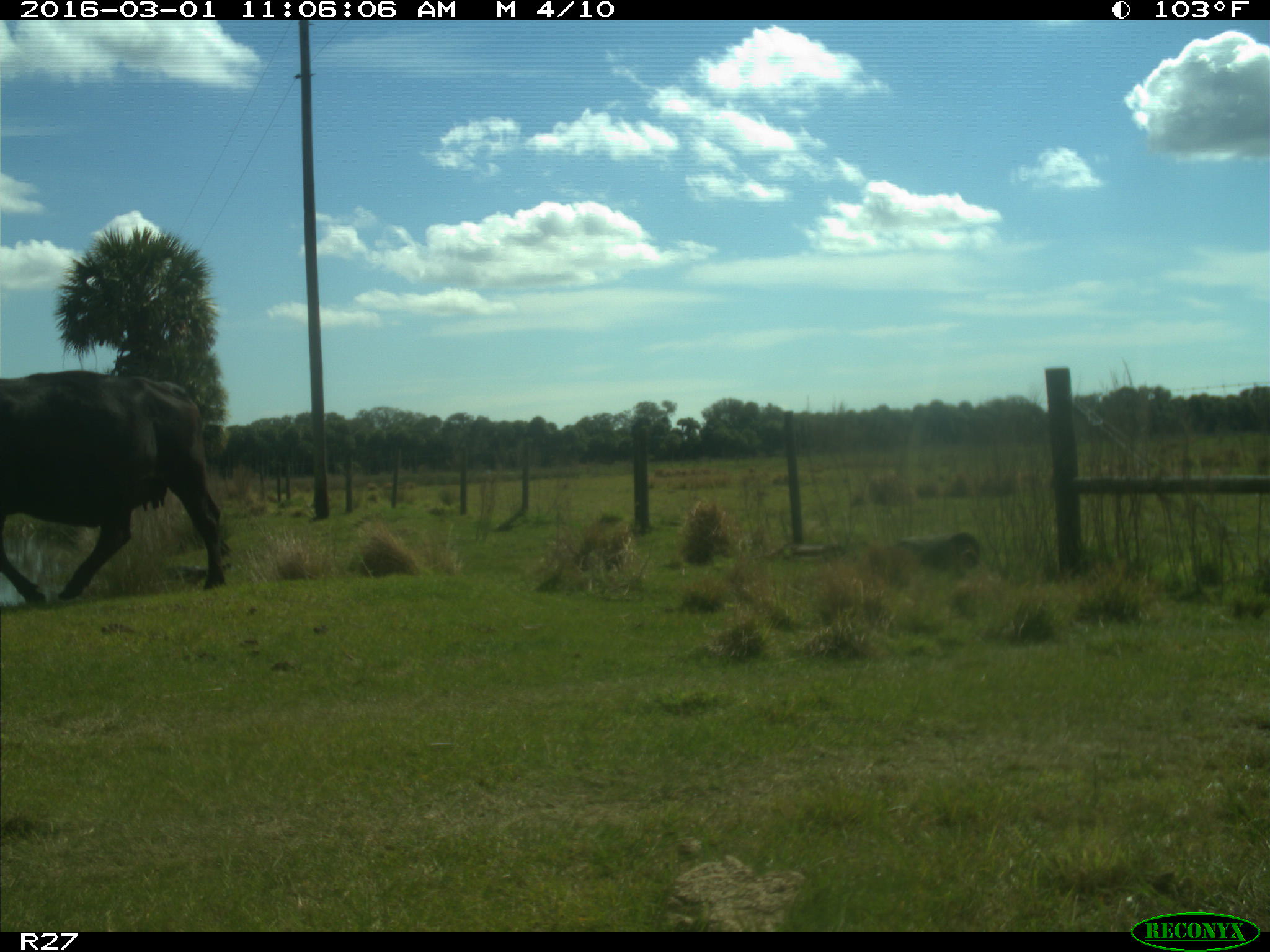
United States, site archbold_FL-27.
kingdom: Animalia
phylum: Chordata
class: Mammalia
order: Artiodactyla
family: Bovidae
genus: Bos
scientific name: Bos taurus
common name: domestic cow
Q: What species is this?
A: Bos taurus (domestic cow).